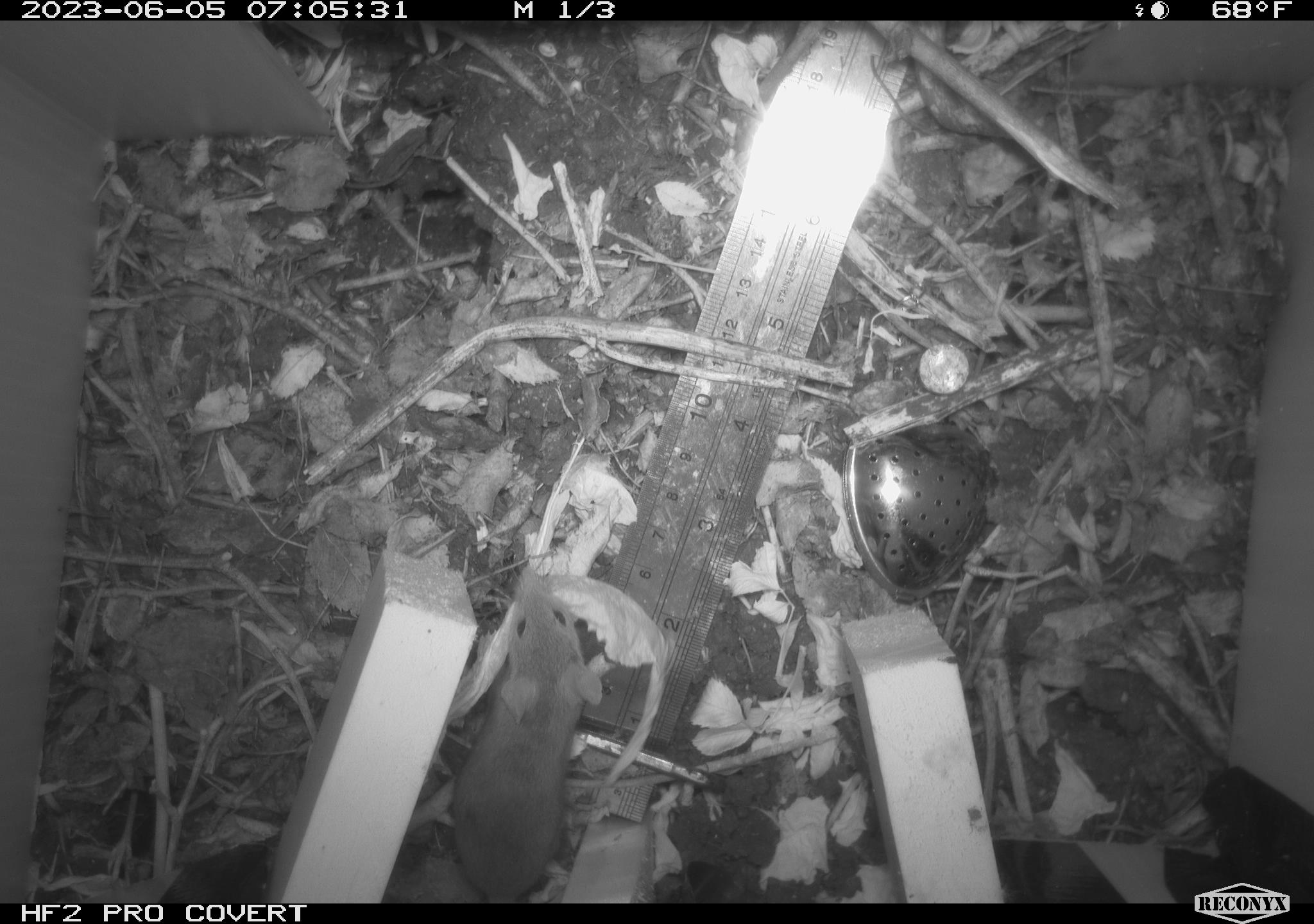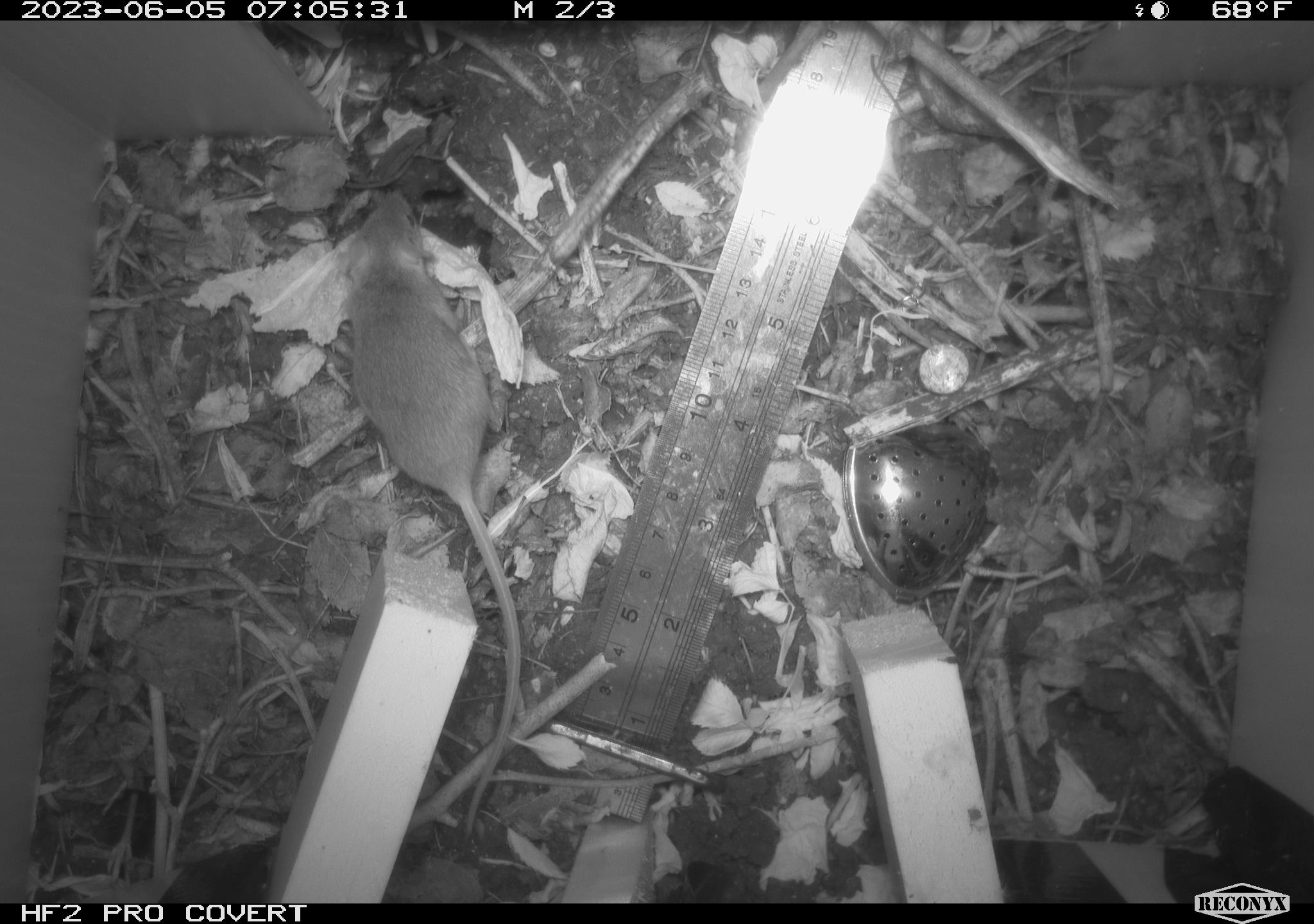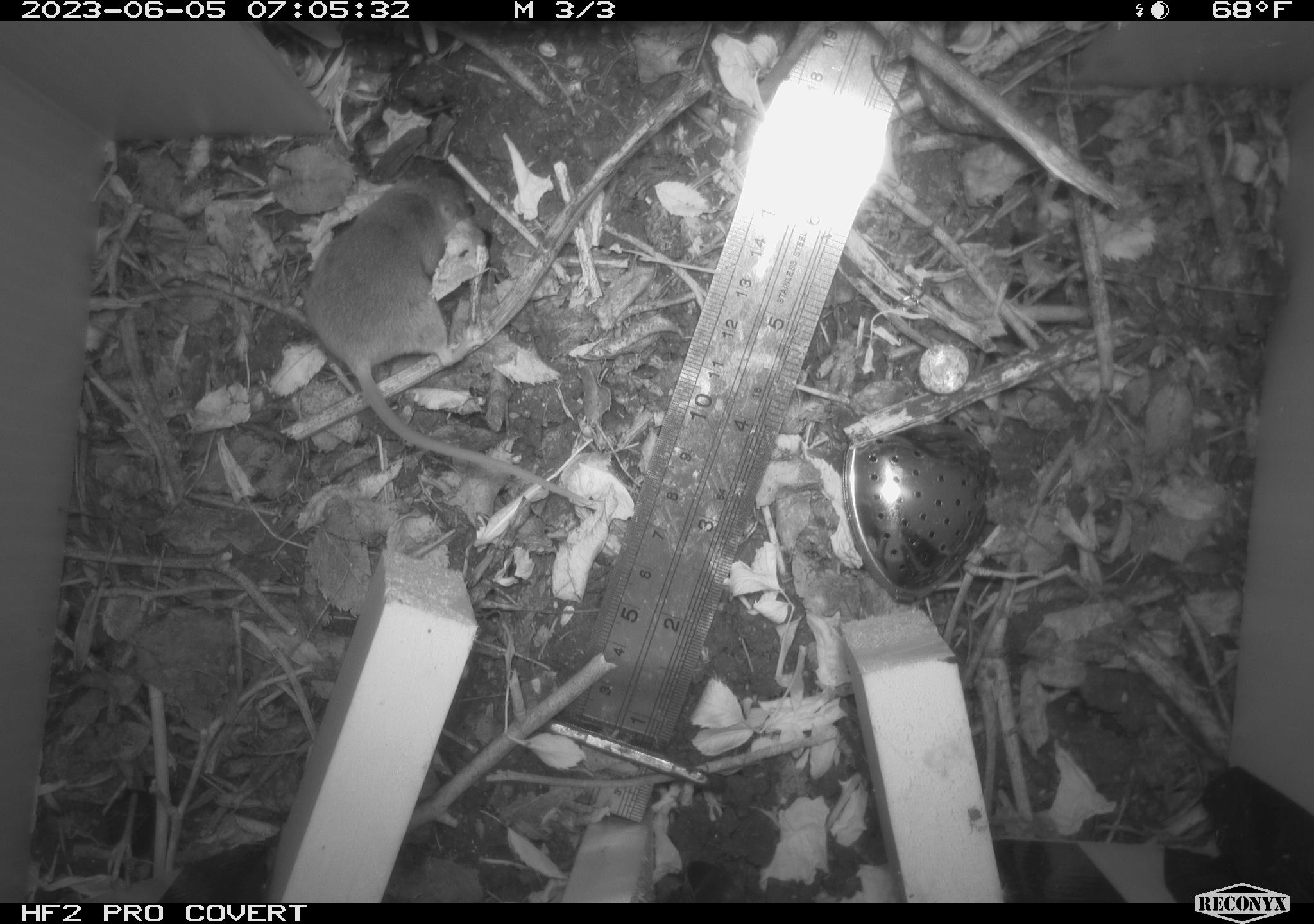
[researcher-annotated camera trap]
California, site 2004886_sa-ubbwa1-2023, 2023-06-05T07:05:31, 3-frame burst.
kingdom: Animalia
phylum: Chordata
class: Mammalia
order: Rodentia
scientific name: Rodentia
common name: rodent